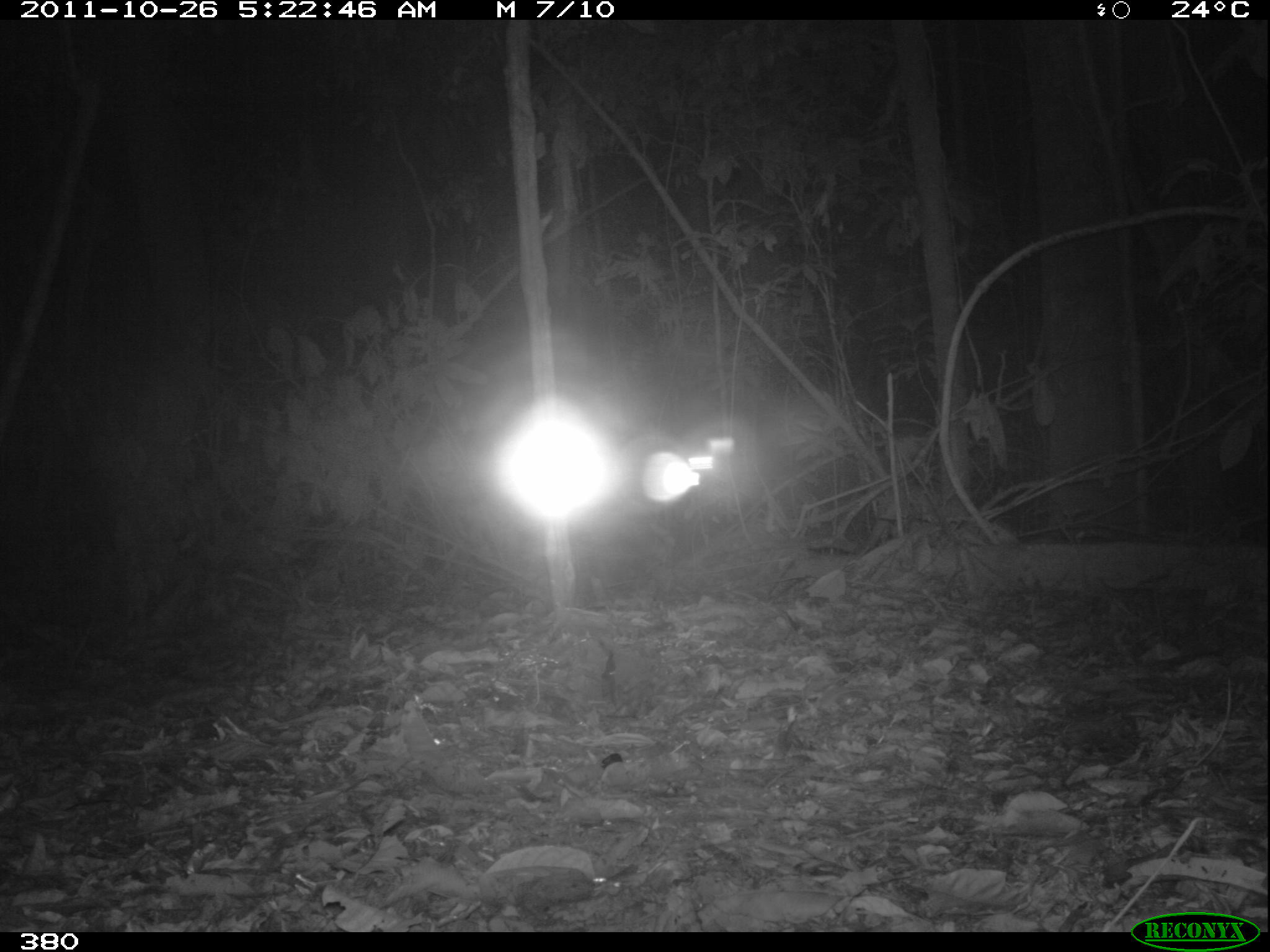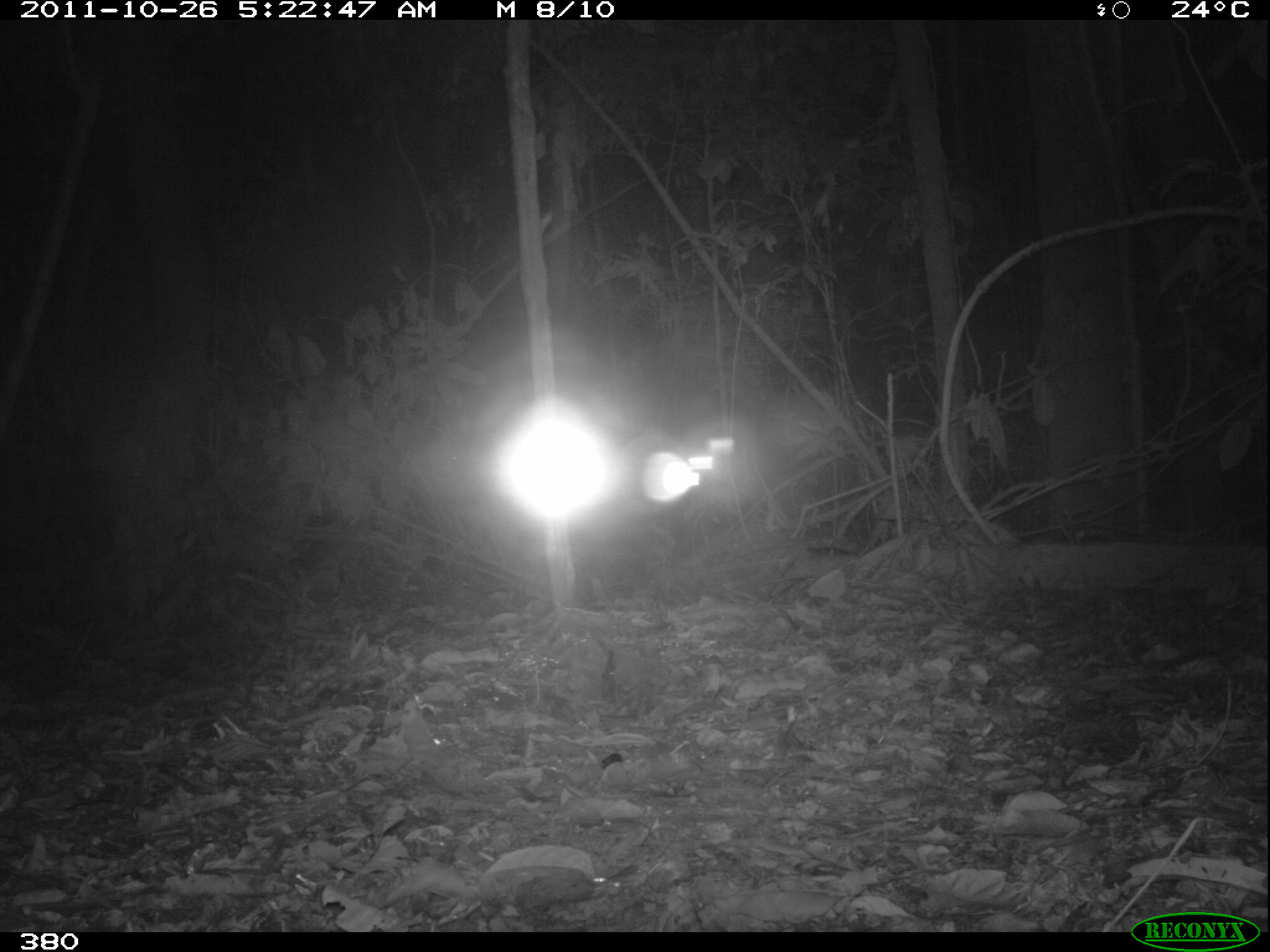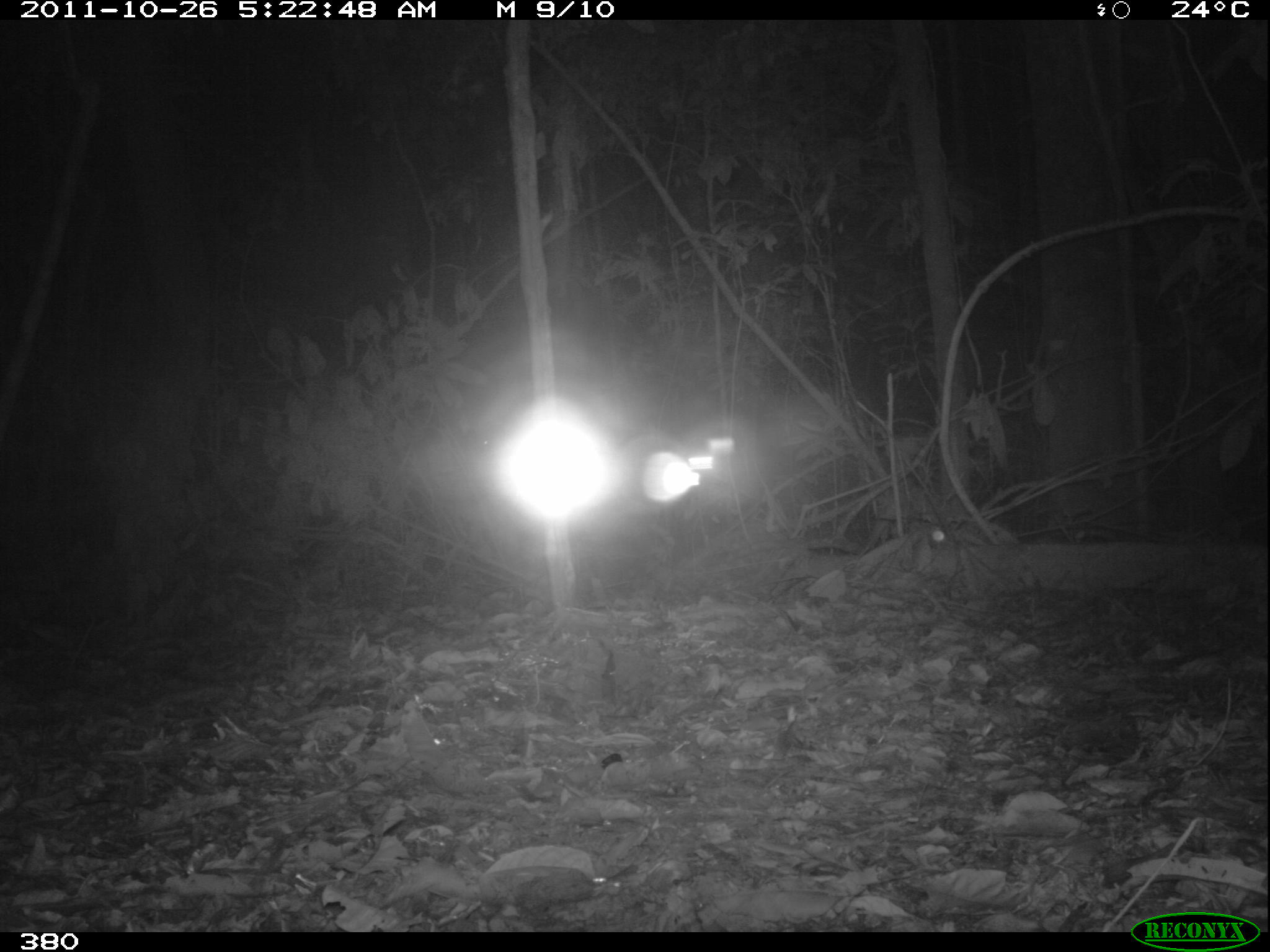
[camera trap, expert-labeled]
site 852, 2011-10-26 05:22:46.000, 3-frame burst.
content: no animal present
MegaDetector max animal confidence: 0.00